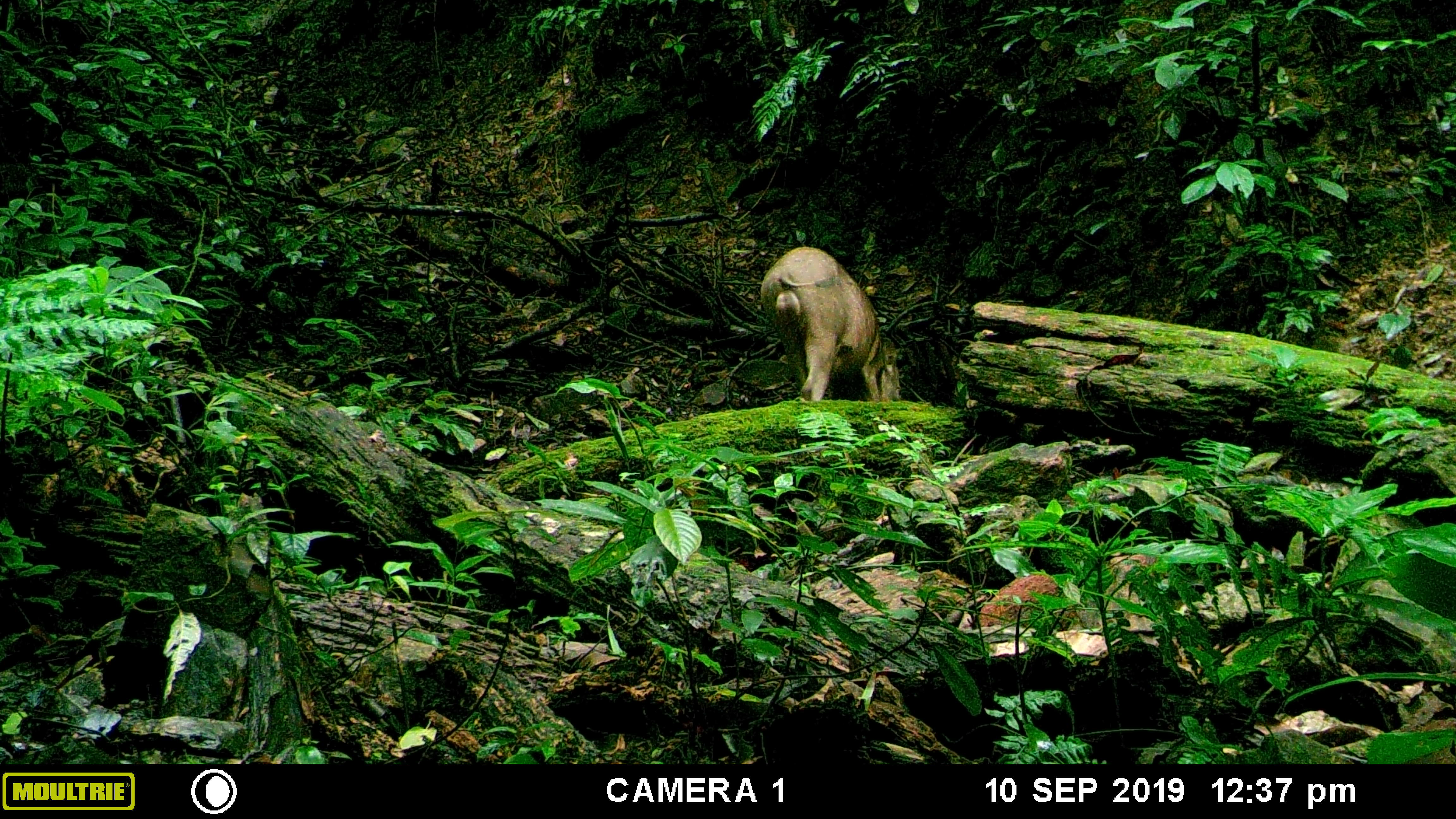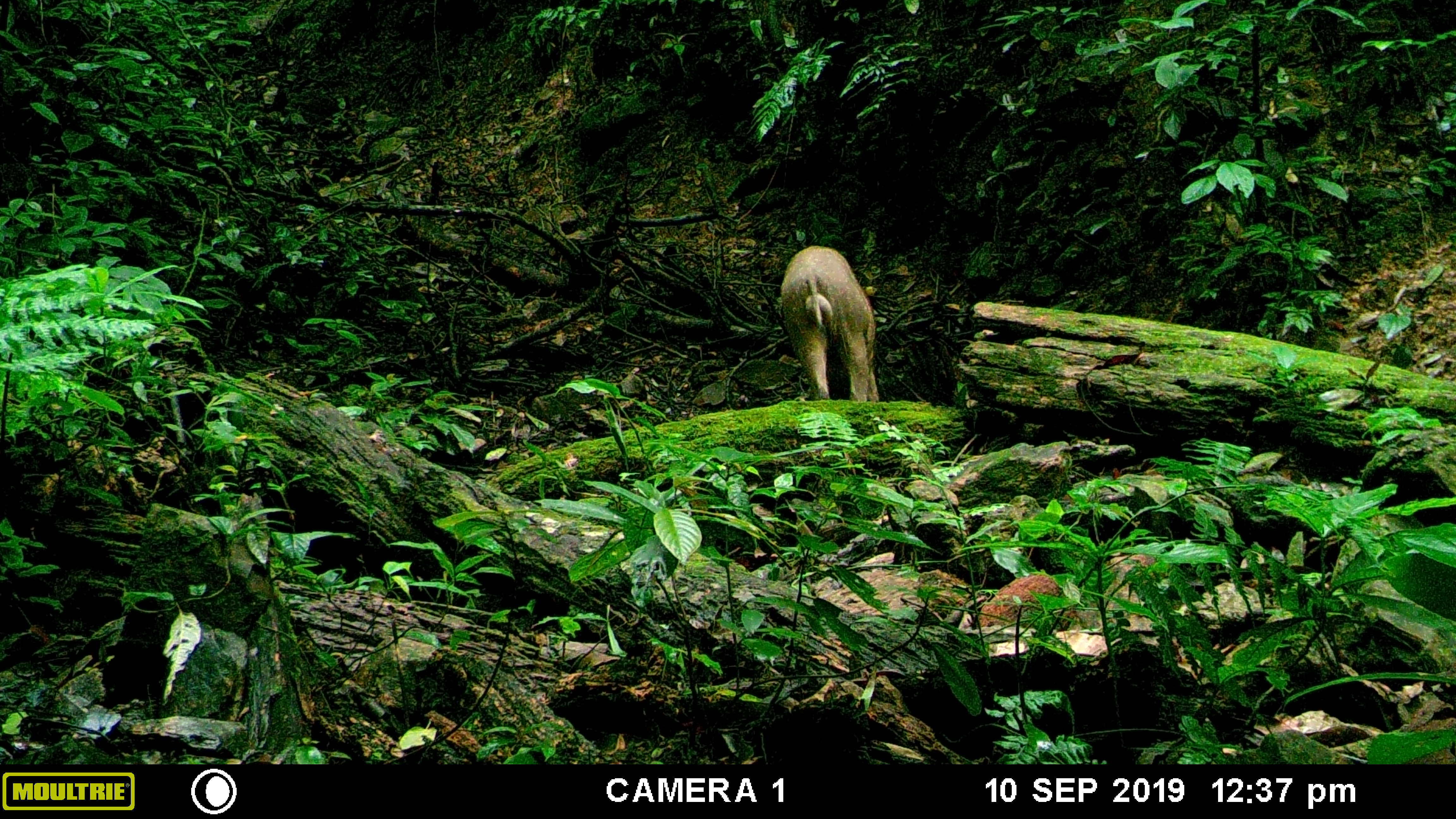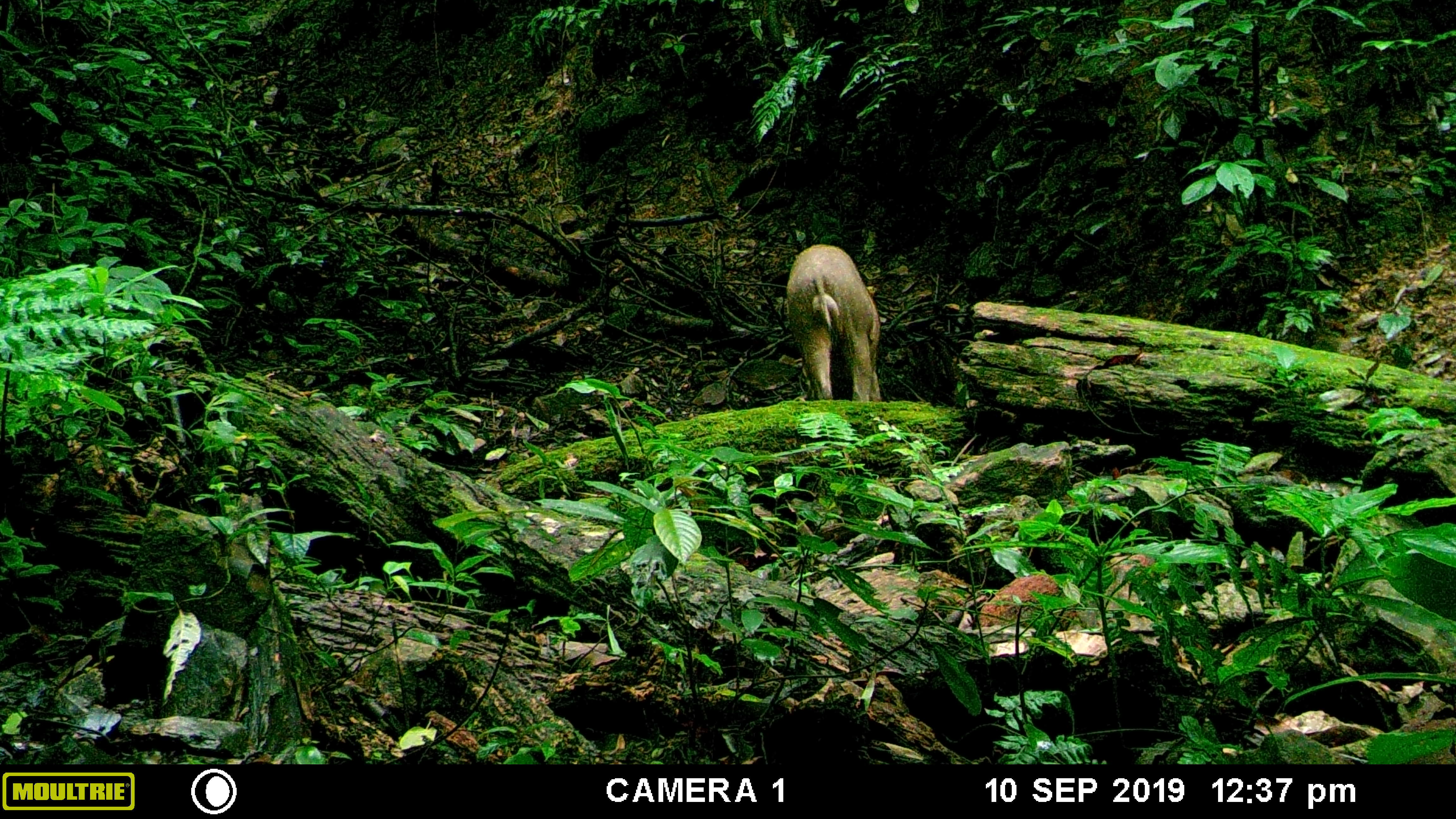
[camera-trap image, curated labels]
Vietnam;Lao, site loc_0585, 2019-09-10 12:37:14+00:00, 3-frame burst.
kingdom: Animalia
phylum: Chordata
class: Mammalia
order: Artiodactyla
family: Suidae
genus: Sus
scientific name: Sus scrofa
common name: eurasian wild pig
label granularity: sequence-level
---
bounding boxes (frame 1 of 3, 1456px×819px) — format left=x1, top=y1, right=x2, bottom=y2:
eurasian wild pig: left=759, top=245, right=901, bottom=402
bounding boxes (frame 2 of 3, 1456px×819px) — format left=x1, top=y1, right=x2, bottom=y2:
eurasian wild pig: left=780, top=245, right=879, bottom=402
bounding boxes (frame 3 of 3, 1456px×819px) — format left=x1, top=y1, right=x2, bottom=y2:
eurasian wild pig: left=785, top=243, right=881, bottom=402